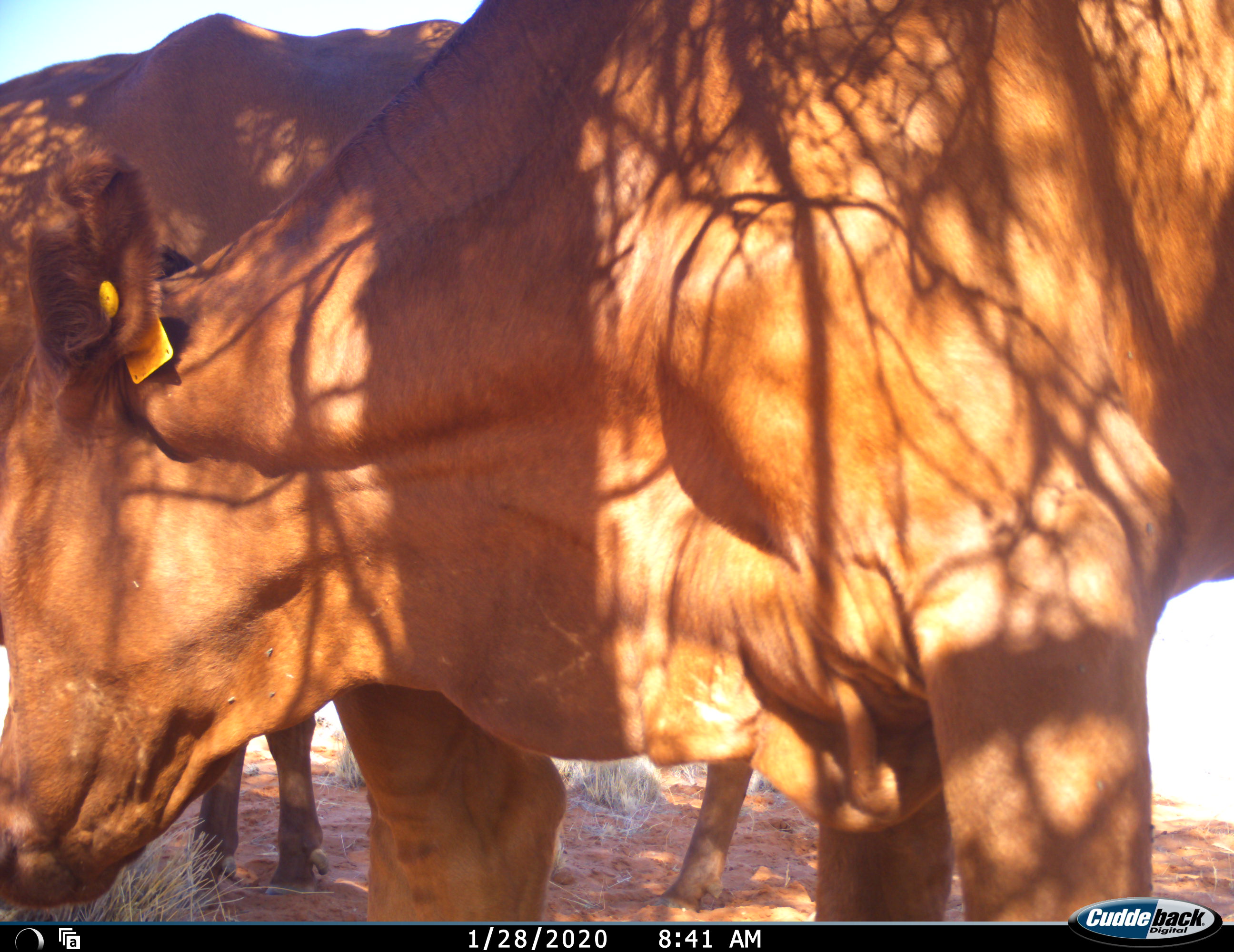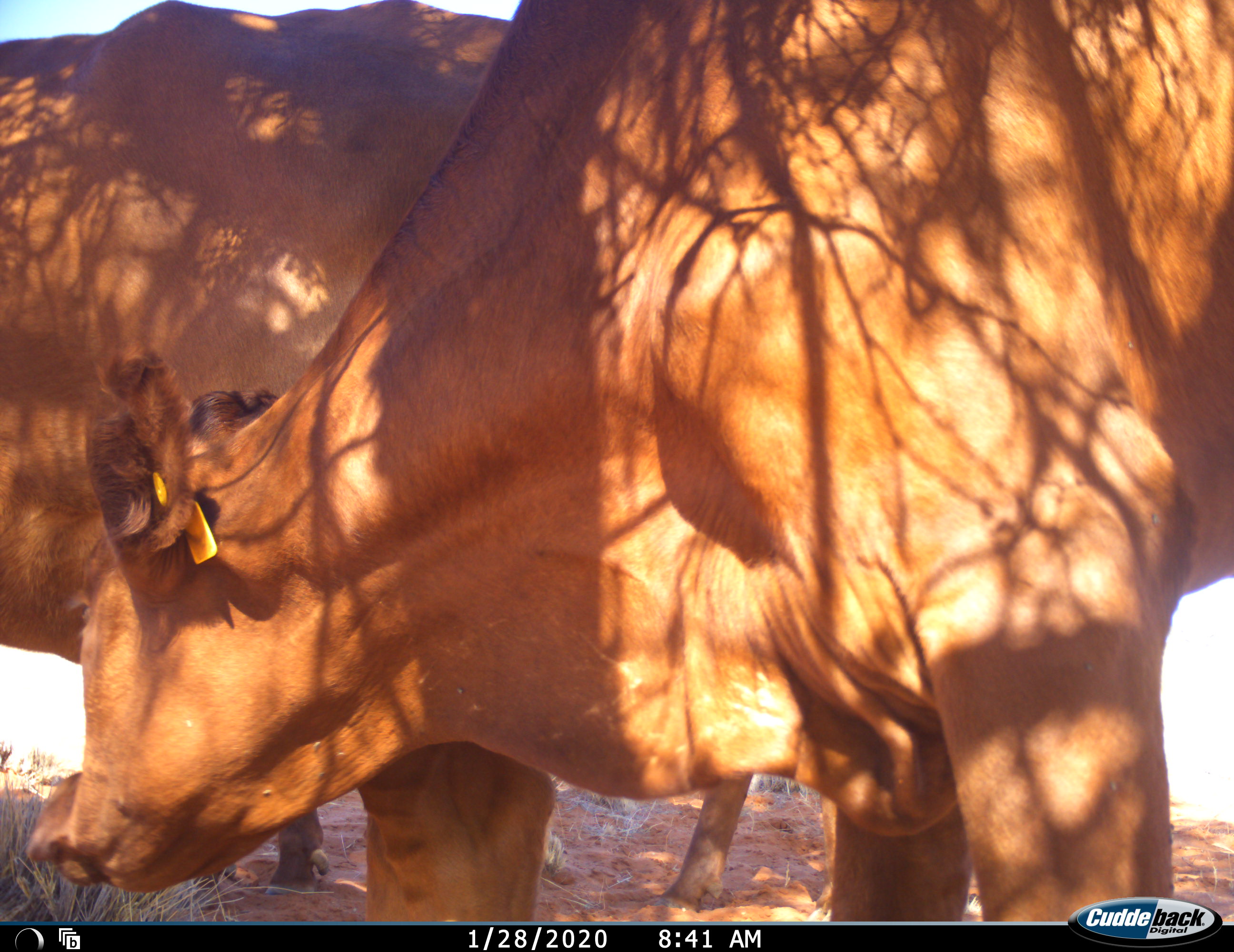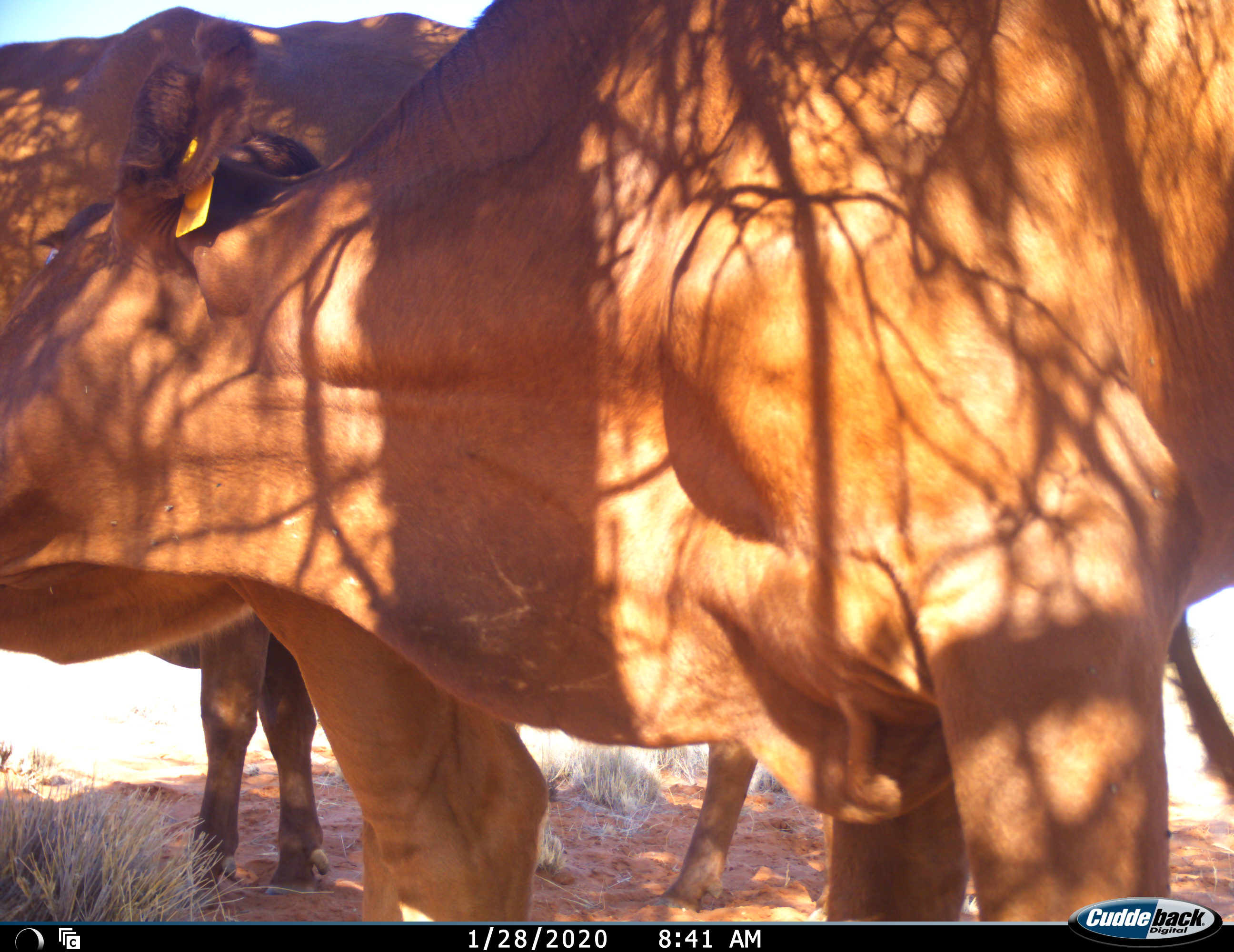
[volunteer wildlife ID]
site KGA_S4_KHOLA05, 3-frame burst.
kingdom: Animalia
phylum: Chordata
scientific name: Vertebrata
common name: domestic animal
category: domesticanimal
Domesticanimal (domestic animal) (Vertebrata), count 2. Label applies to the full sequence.